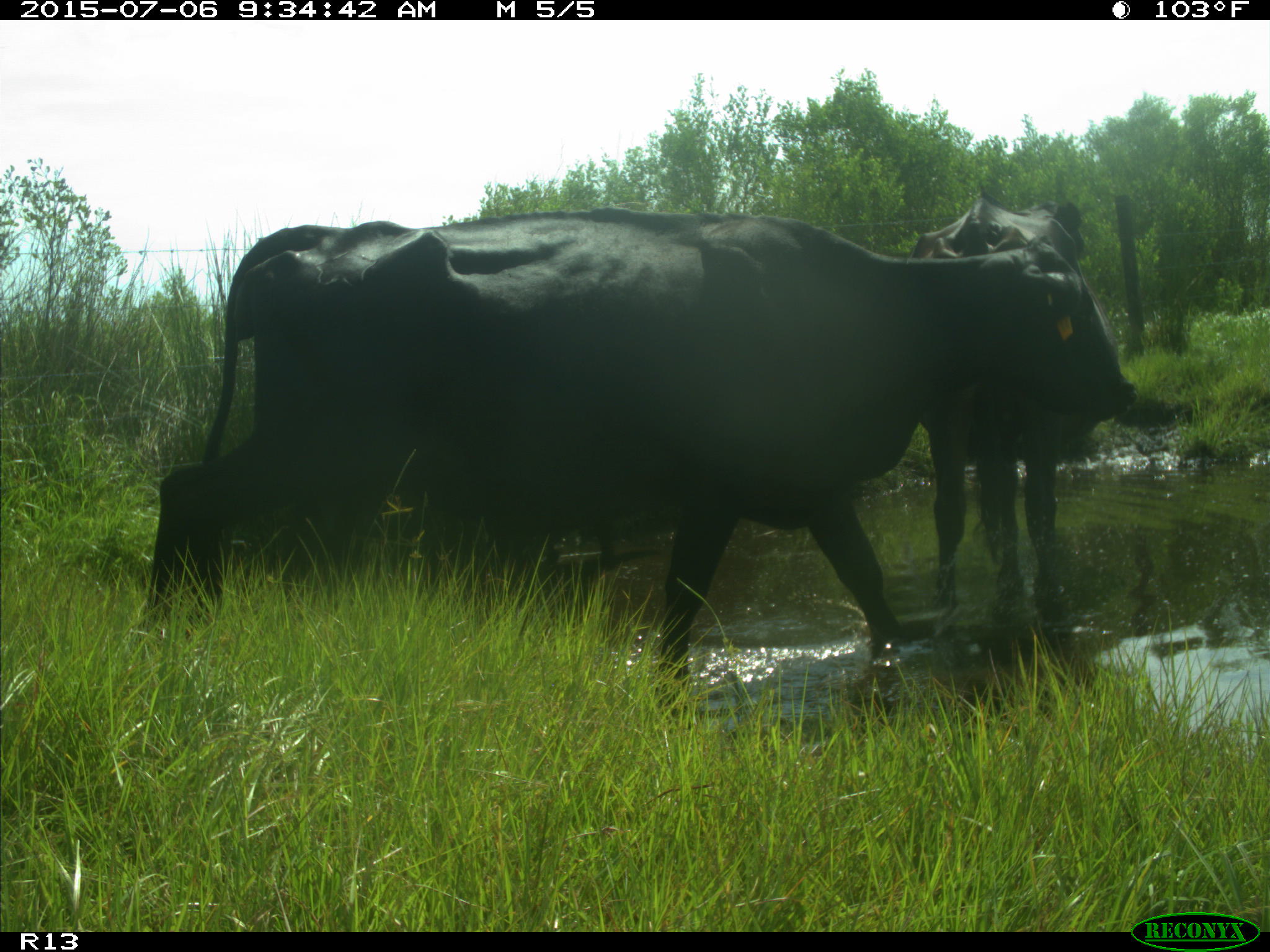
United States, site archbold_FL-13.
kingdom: Animalia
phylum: Chordata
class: Mammalia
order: Artiodactyla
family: Bovidae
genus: Bos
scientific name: Bos taurus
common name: domestic cow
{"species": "Bos taurus (domestic cow)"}